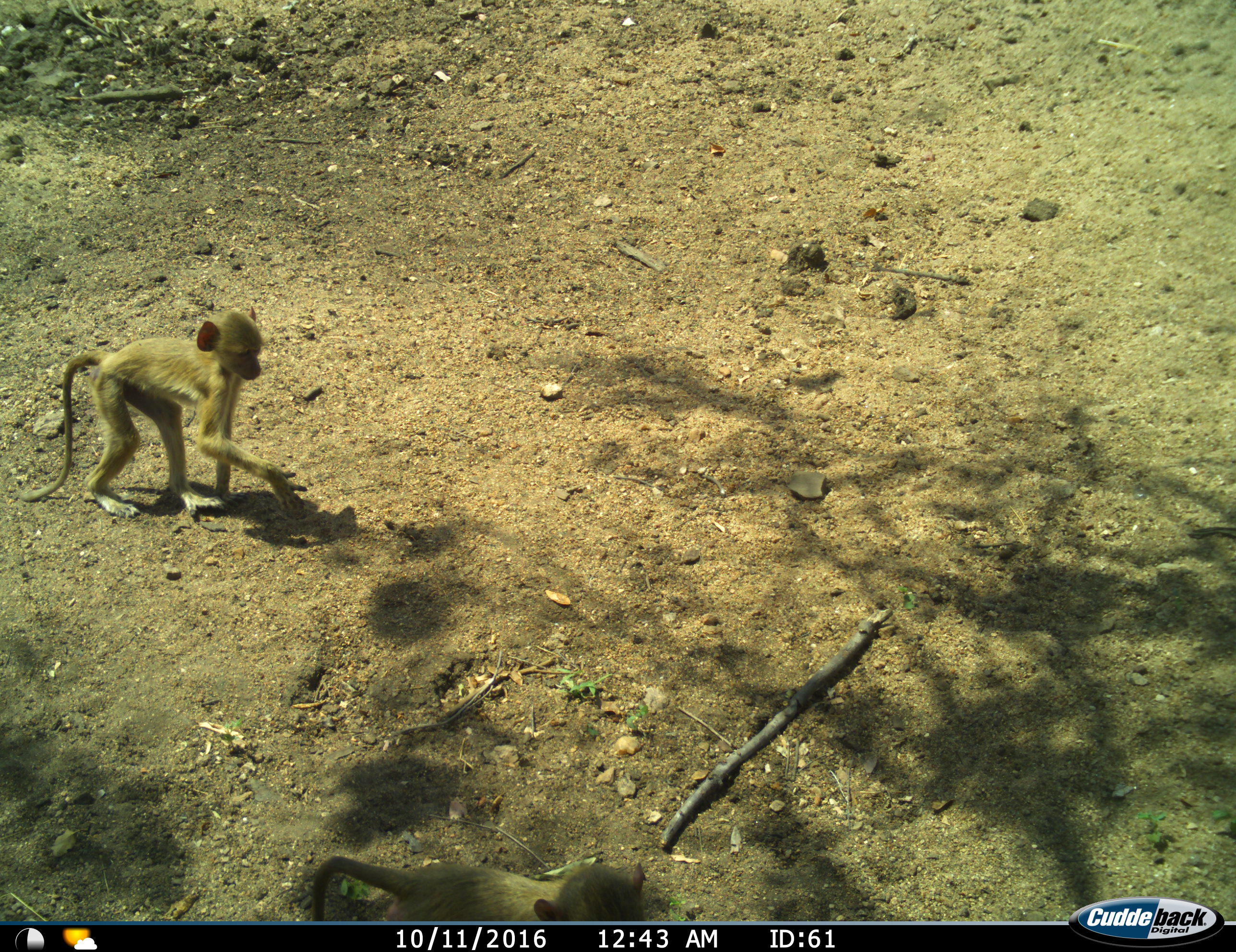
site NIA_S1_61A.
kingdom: Animalia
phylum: Chordata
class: Mammalia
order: Primates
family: Cercopithecidae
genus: Papio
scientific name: Papio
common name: baboon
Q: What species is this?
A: Baboon (Papio).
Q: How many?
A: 1.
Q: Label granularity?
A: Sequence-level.